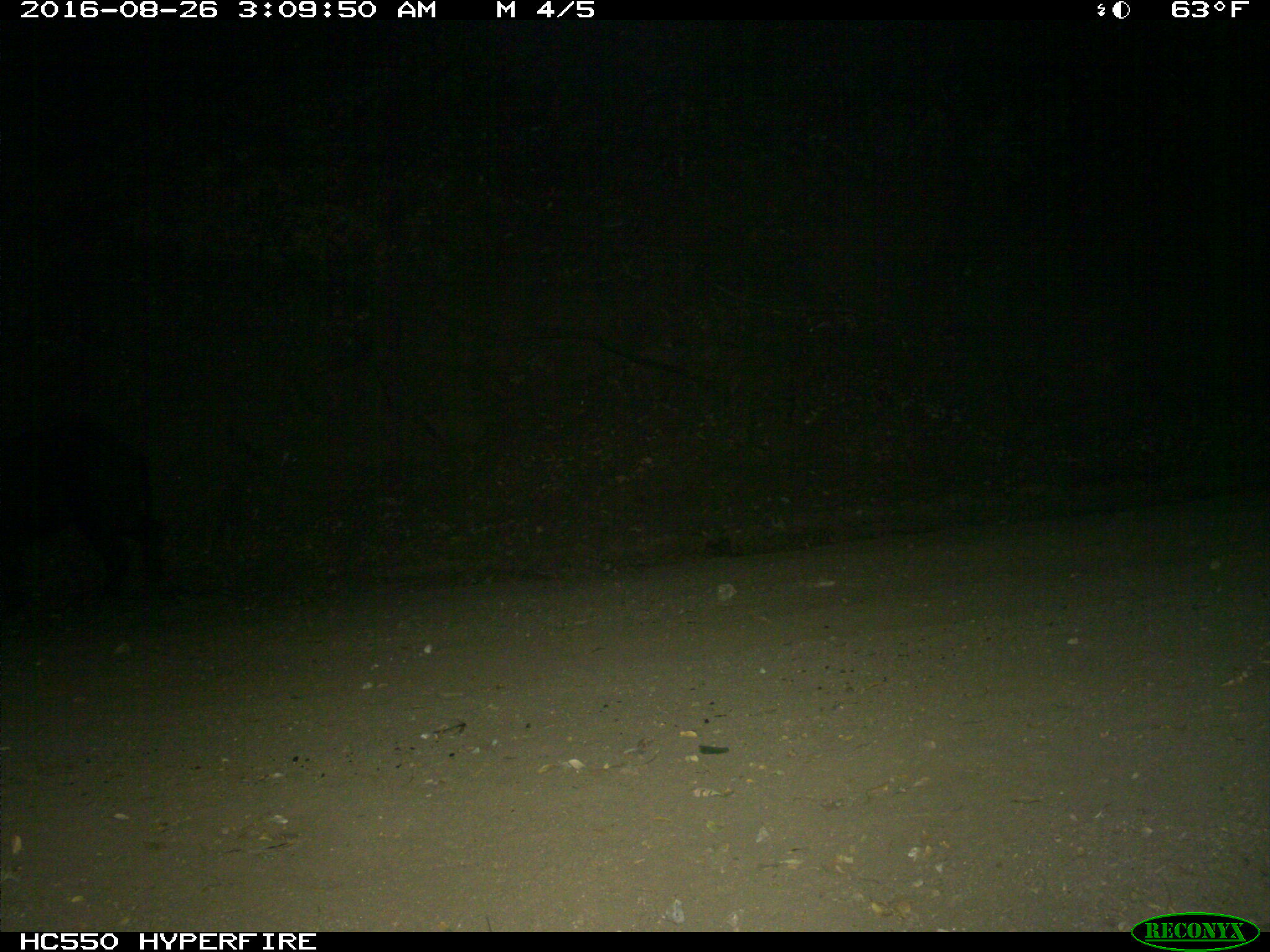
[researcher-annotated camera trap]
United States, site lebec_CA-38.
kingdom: Animalia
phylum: Chordata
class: Mammalia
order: Artiodactyla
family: Suidae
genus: Sus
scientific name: Sus scrofa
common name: wild boar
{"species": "Sus scrofa (wild boar)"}